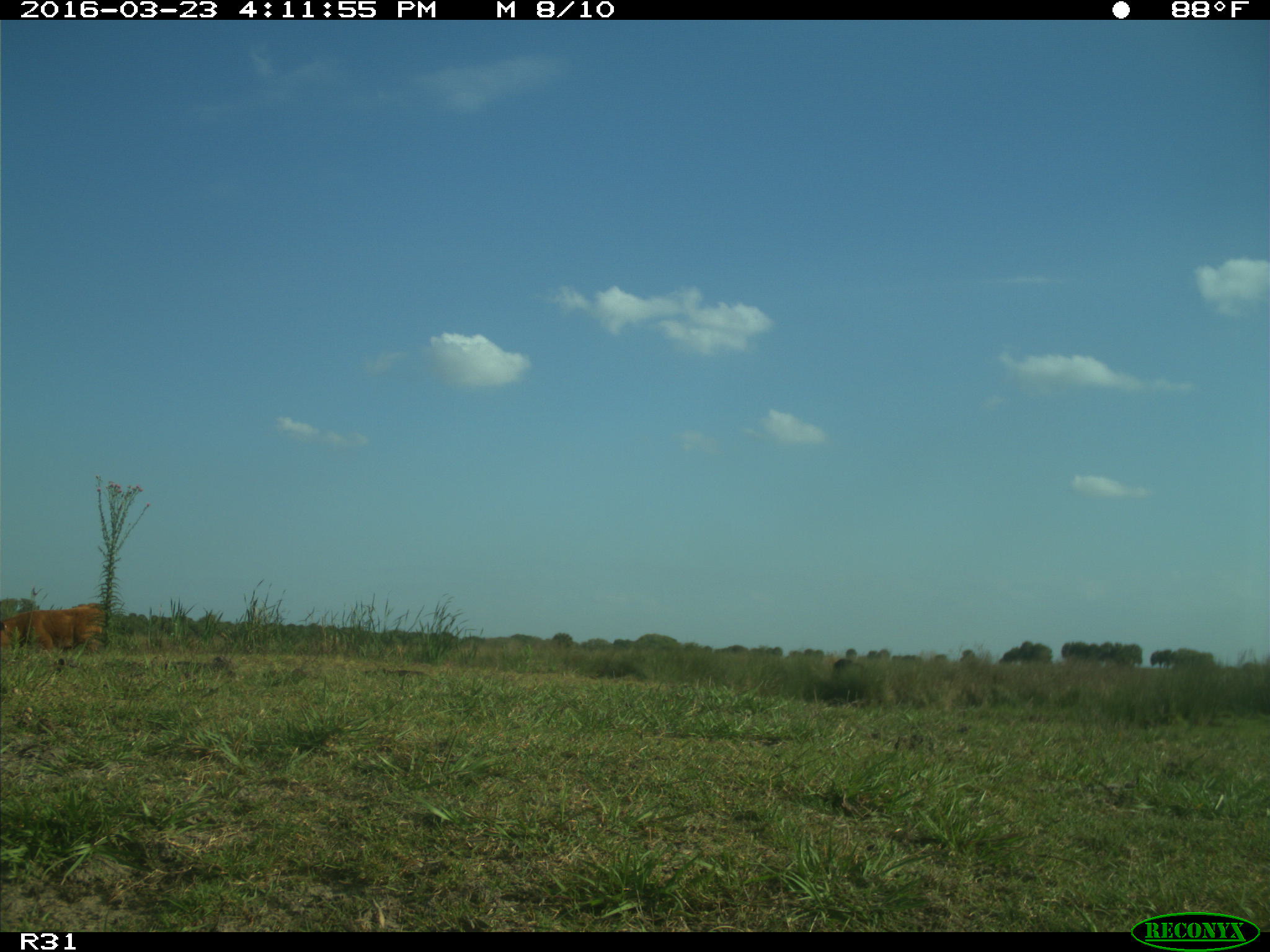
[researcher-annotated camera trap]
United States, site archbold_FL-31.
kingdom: Animalia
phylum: Chordata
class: Mammalia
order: Artiodactyla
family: Bovidae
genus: Bos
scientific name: Bos taurus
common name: domestic cow